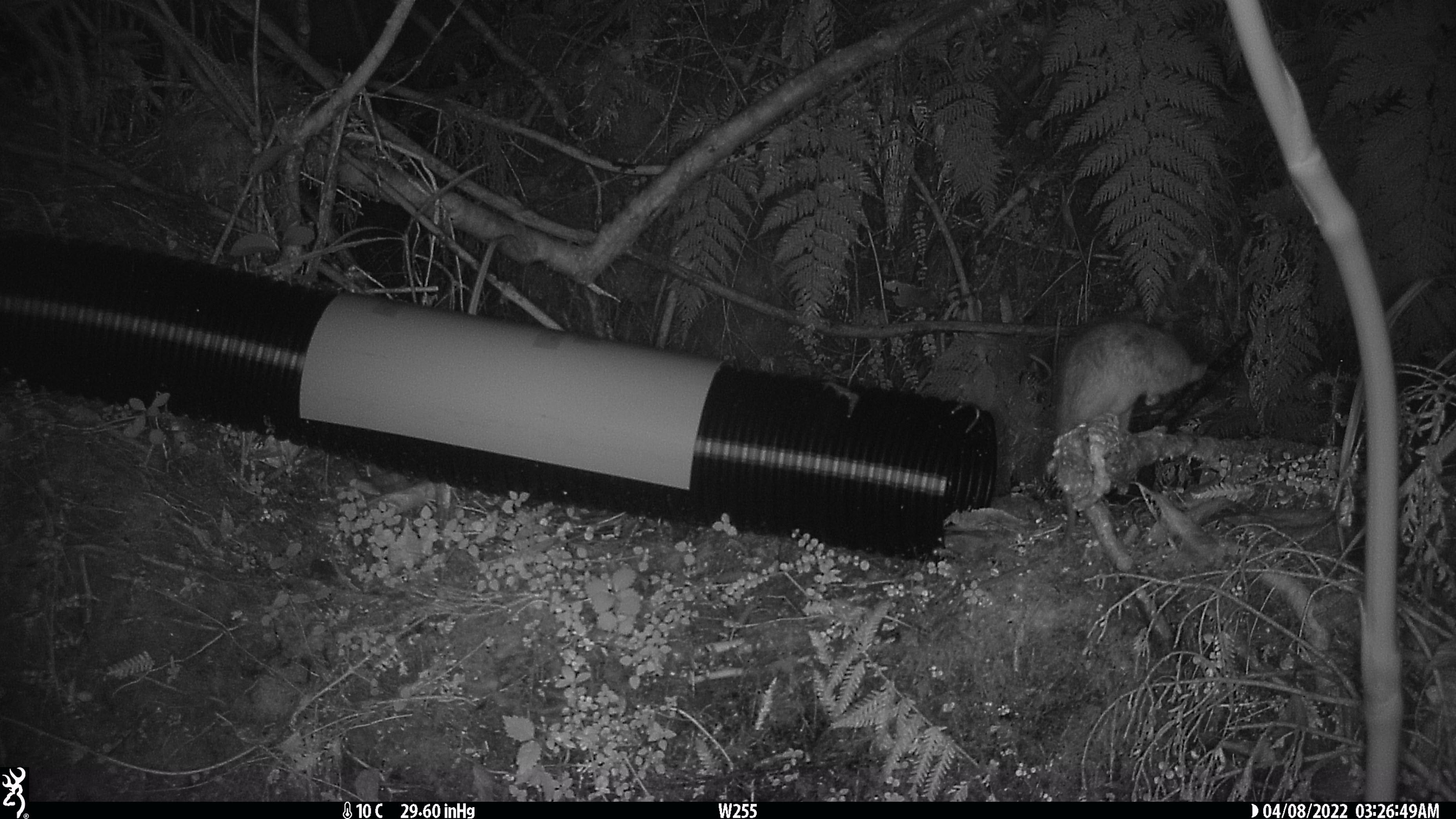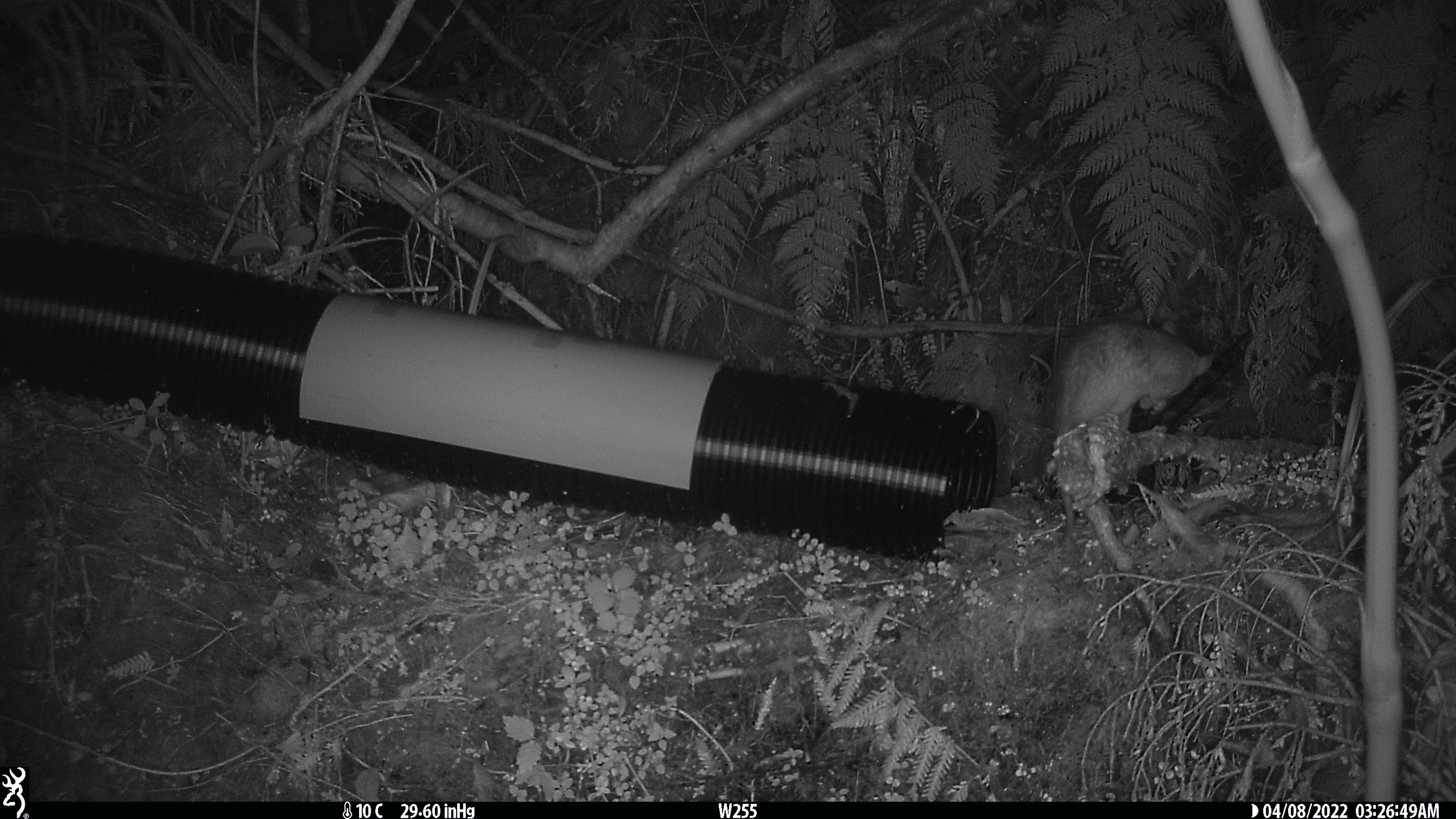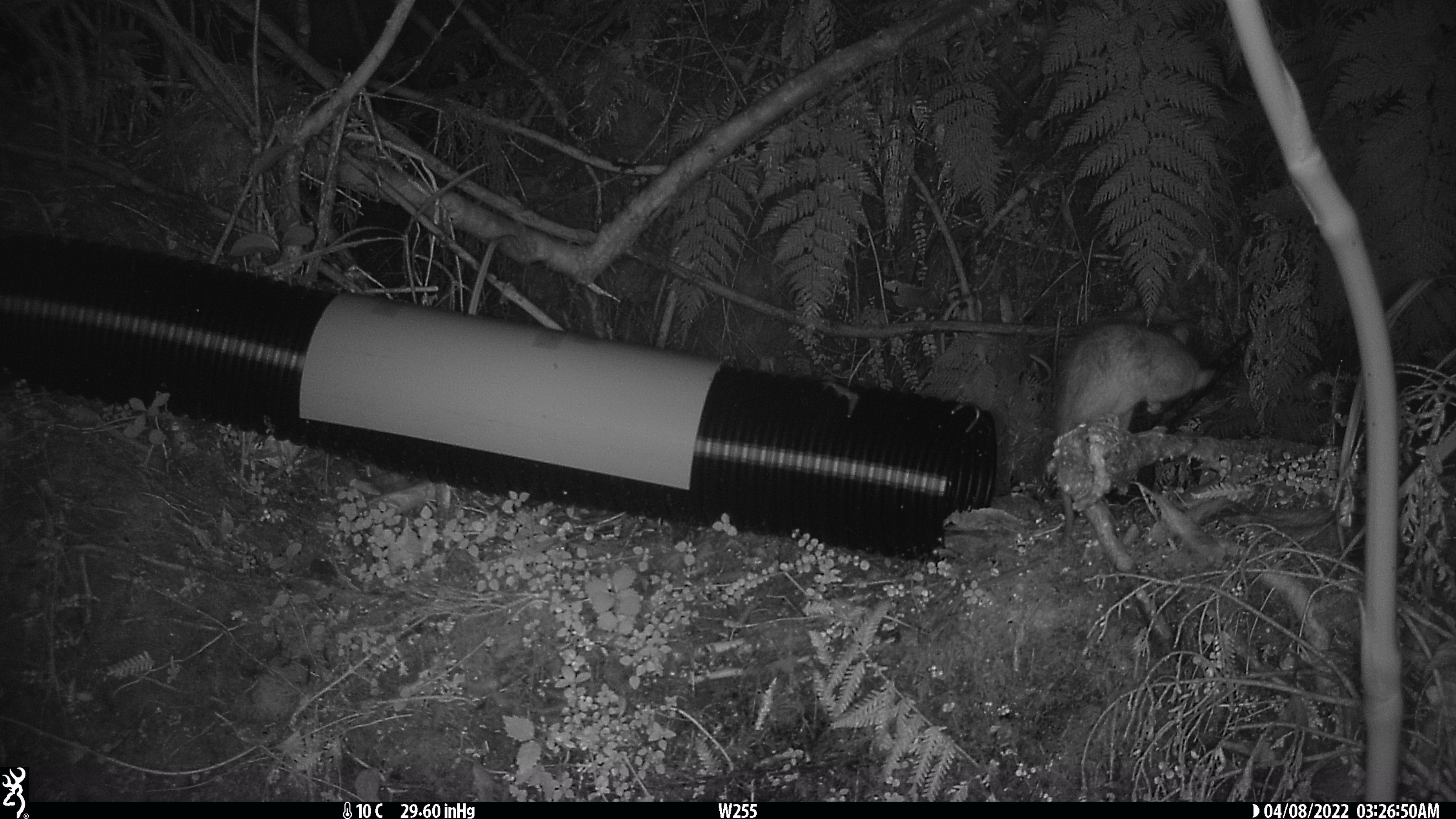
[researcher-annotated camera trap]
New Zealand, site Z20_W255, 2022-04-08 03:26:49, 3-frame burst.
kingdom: Animalia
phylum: Chordata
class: Mammalia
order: Rodentia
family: Muridae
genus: Rattus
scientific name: Rattus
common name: rat